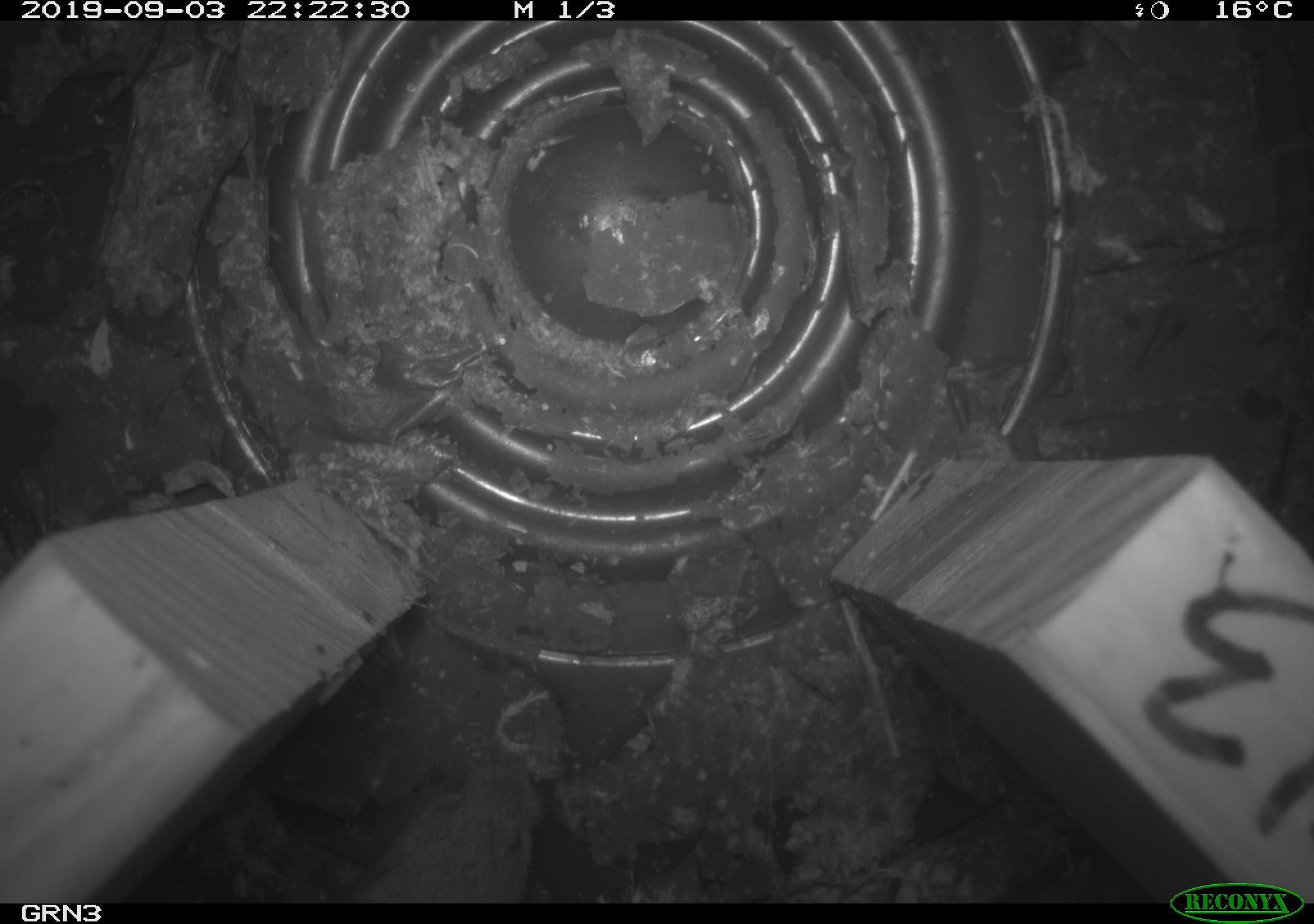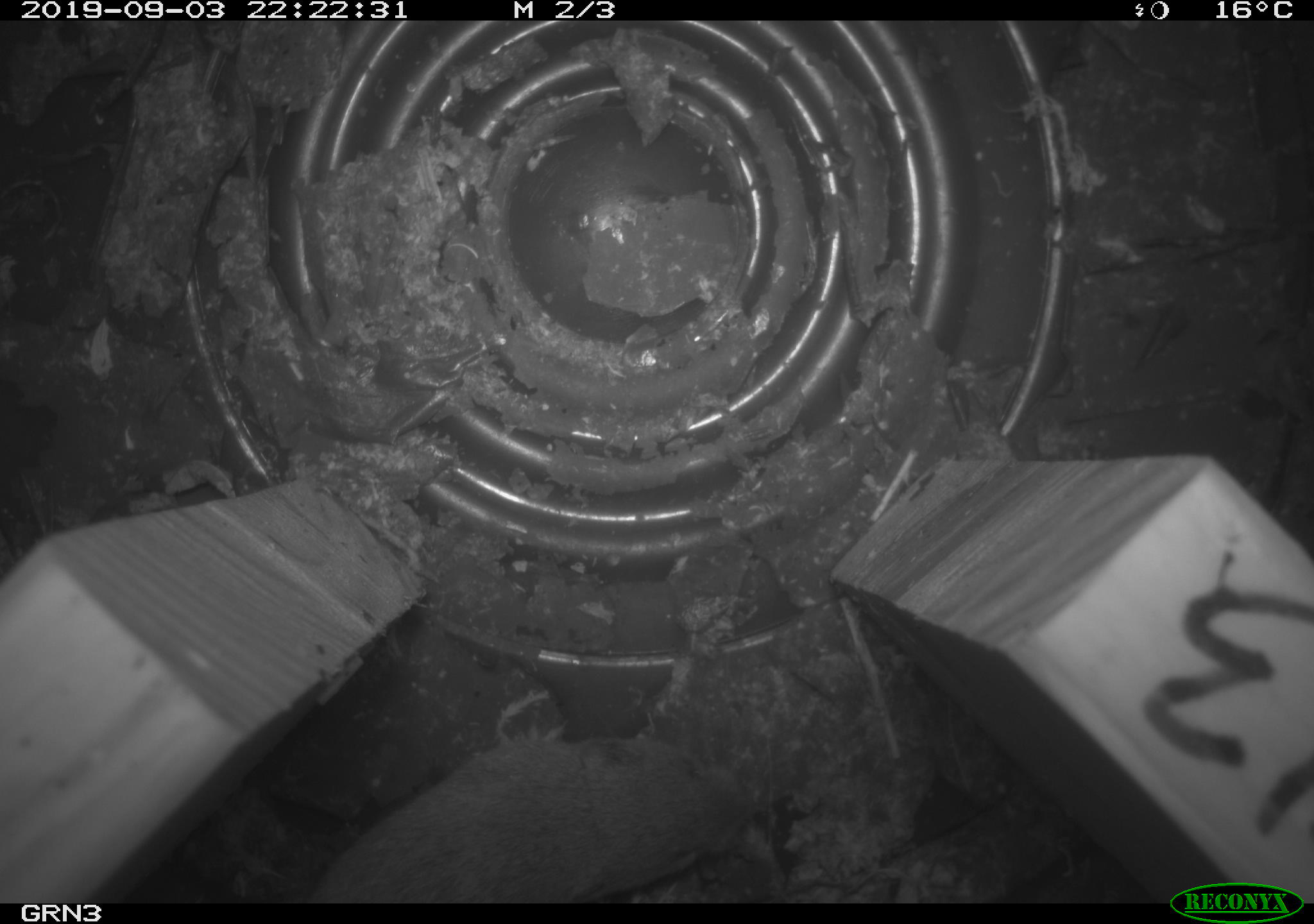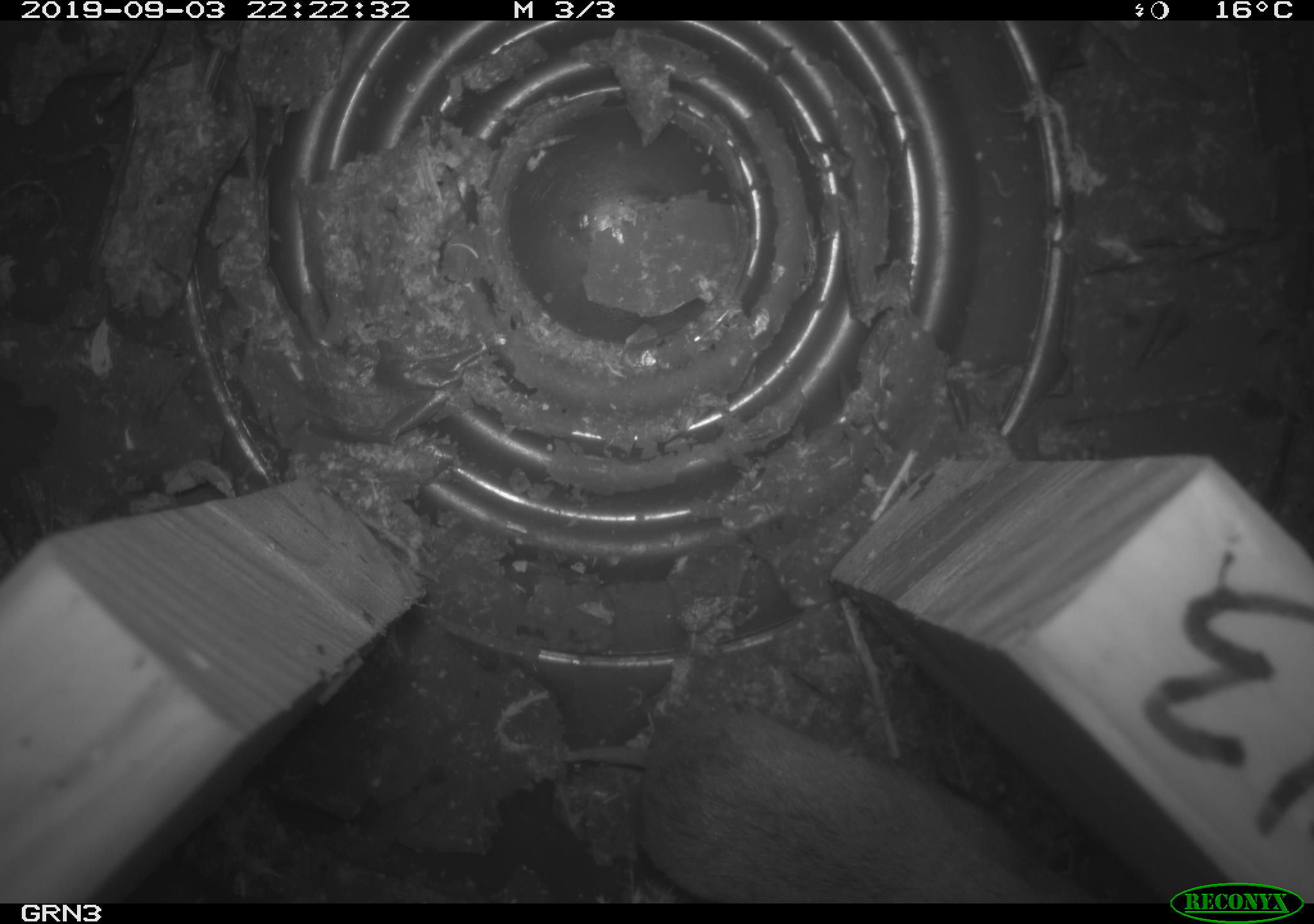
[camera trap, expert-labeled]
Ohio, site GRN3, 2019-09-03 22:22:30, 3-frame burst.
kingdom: Animalia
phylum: Chordata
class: Mammalia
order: Rodentia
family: Cricetidae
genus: Microtus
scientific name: Microtus pennsylvanicus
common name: meadow vole